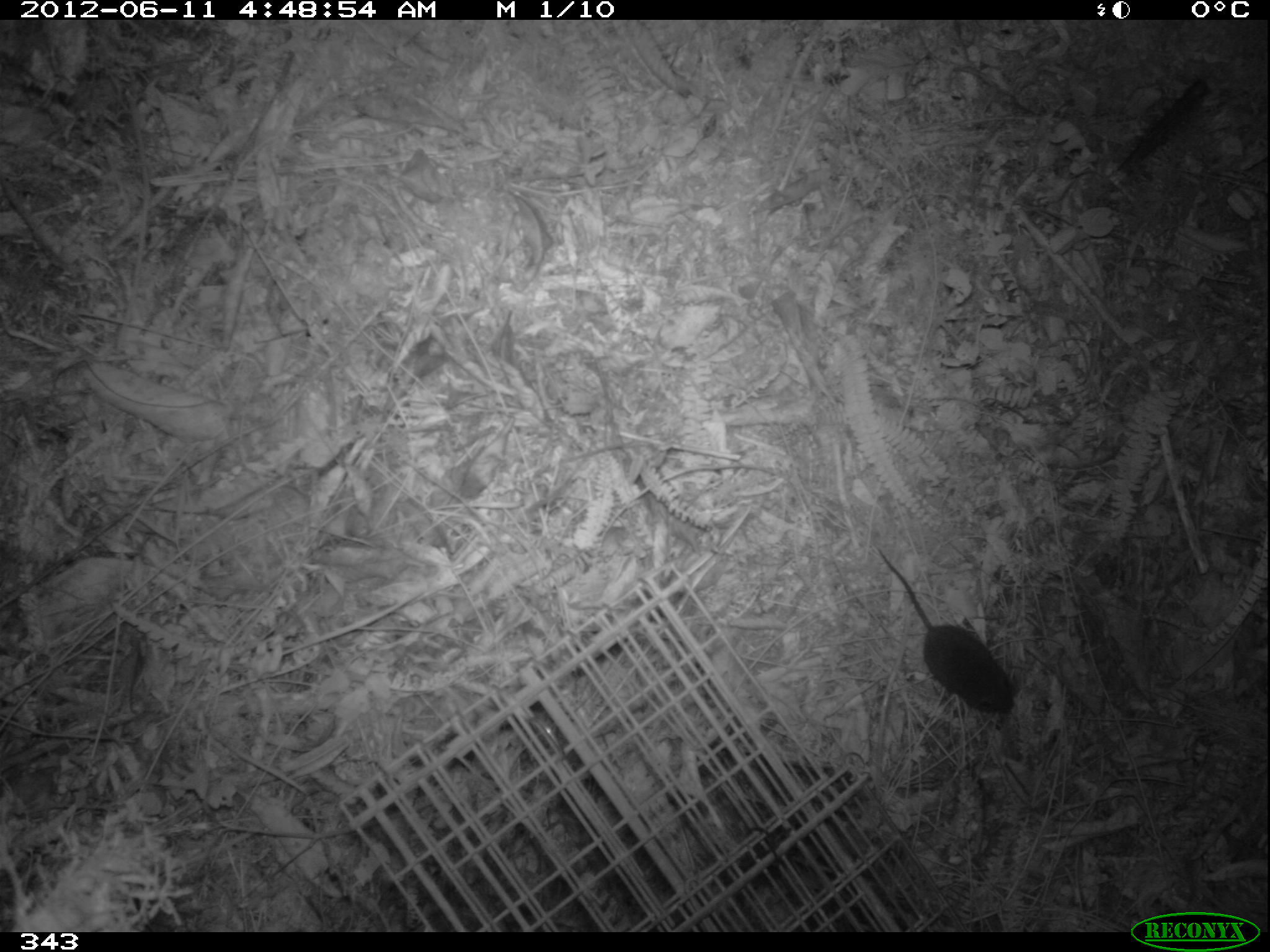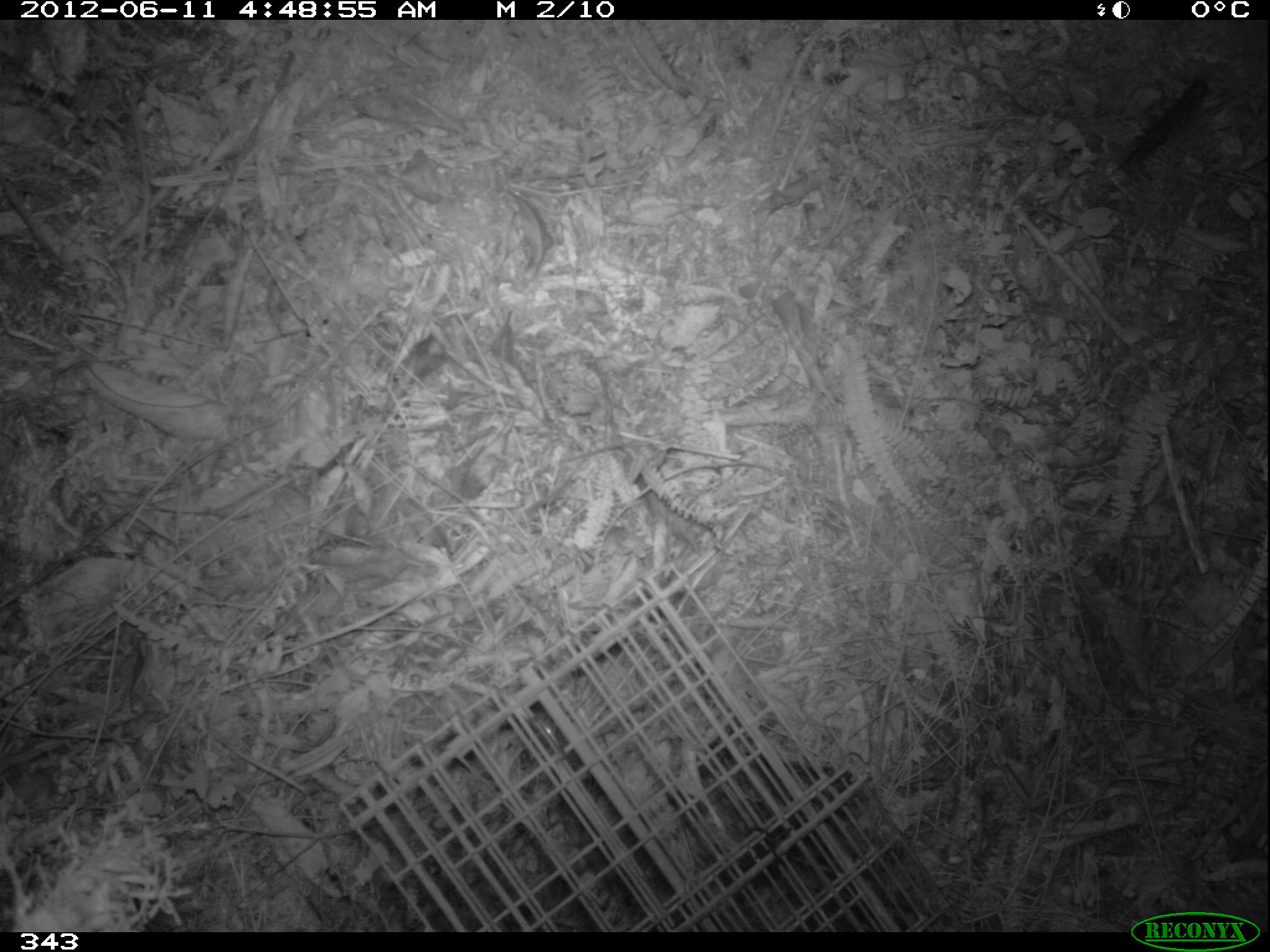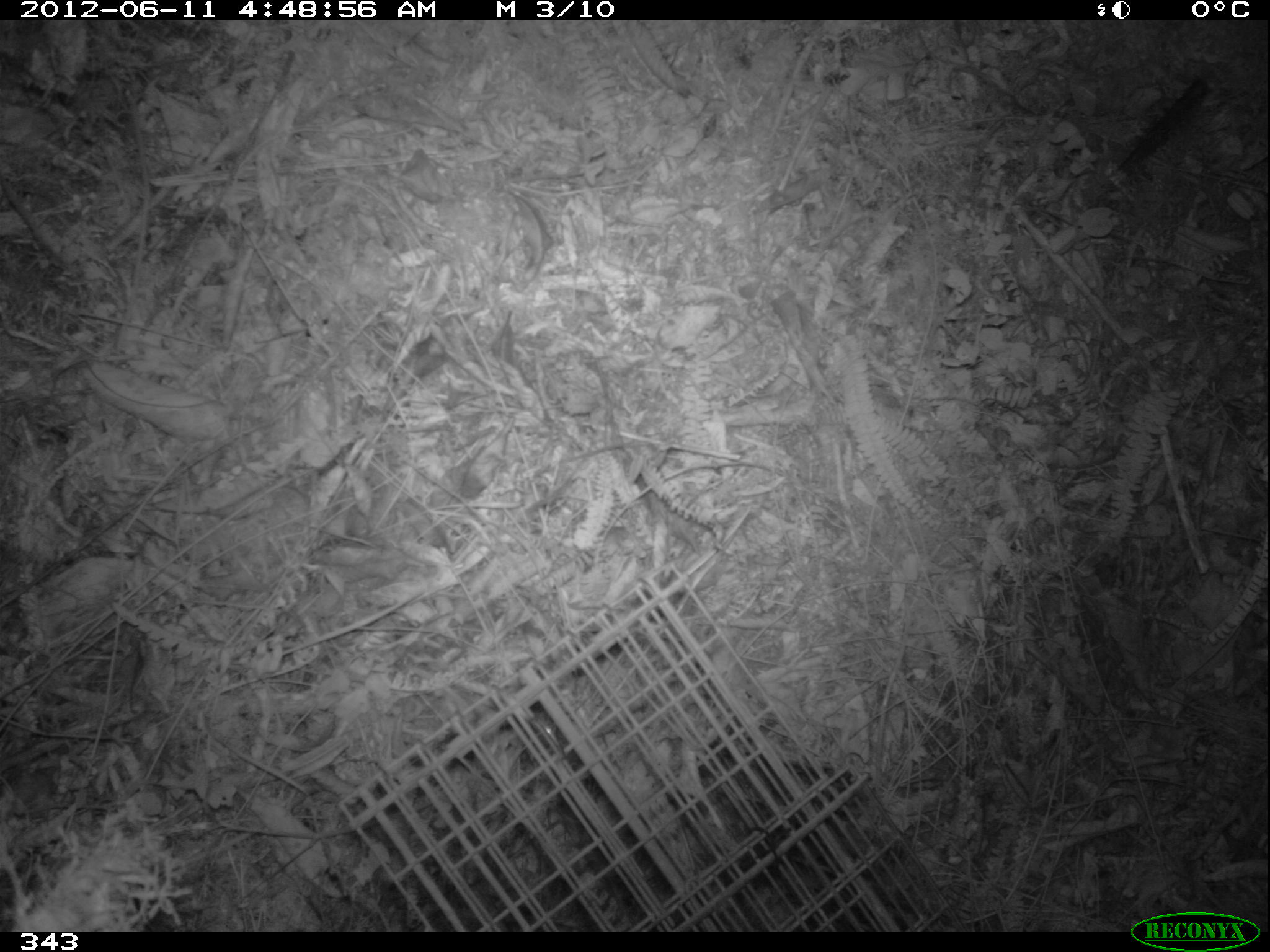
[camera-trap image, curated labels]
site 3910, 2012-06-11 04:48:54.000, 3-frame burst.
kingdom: Animalia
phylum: Chordata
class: Mammalia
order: Rodentia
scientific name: Rodentia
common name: rodents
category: unknown rodent